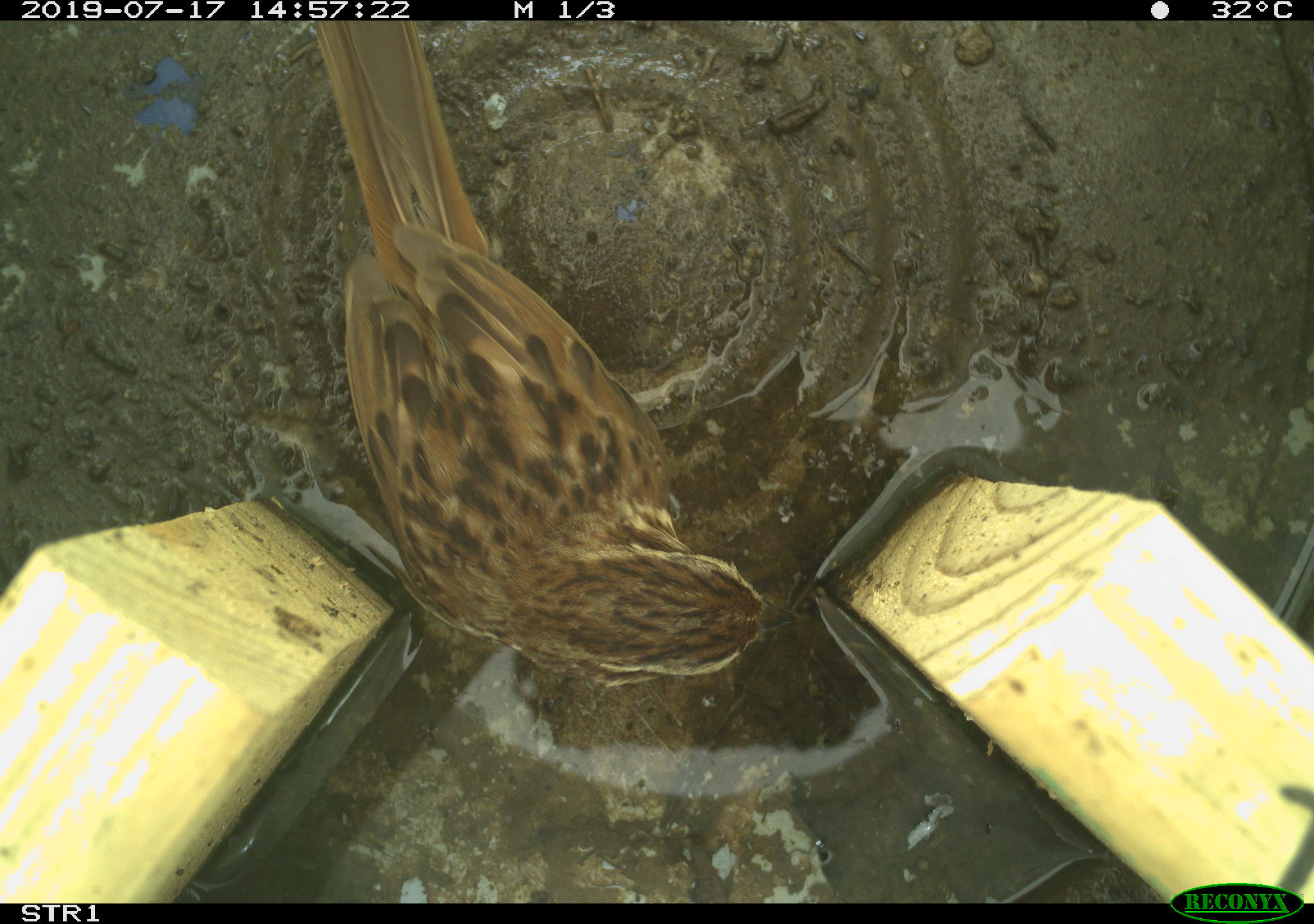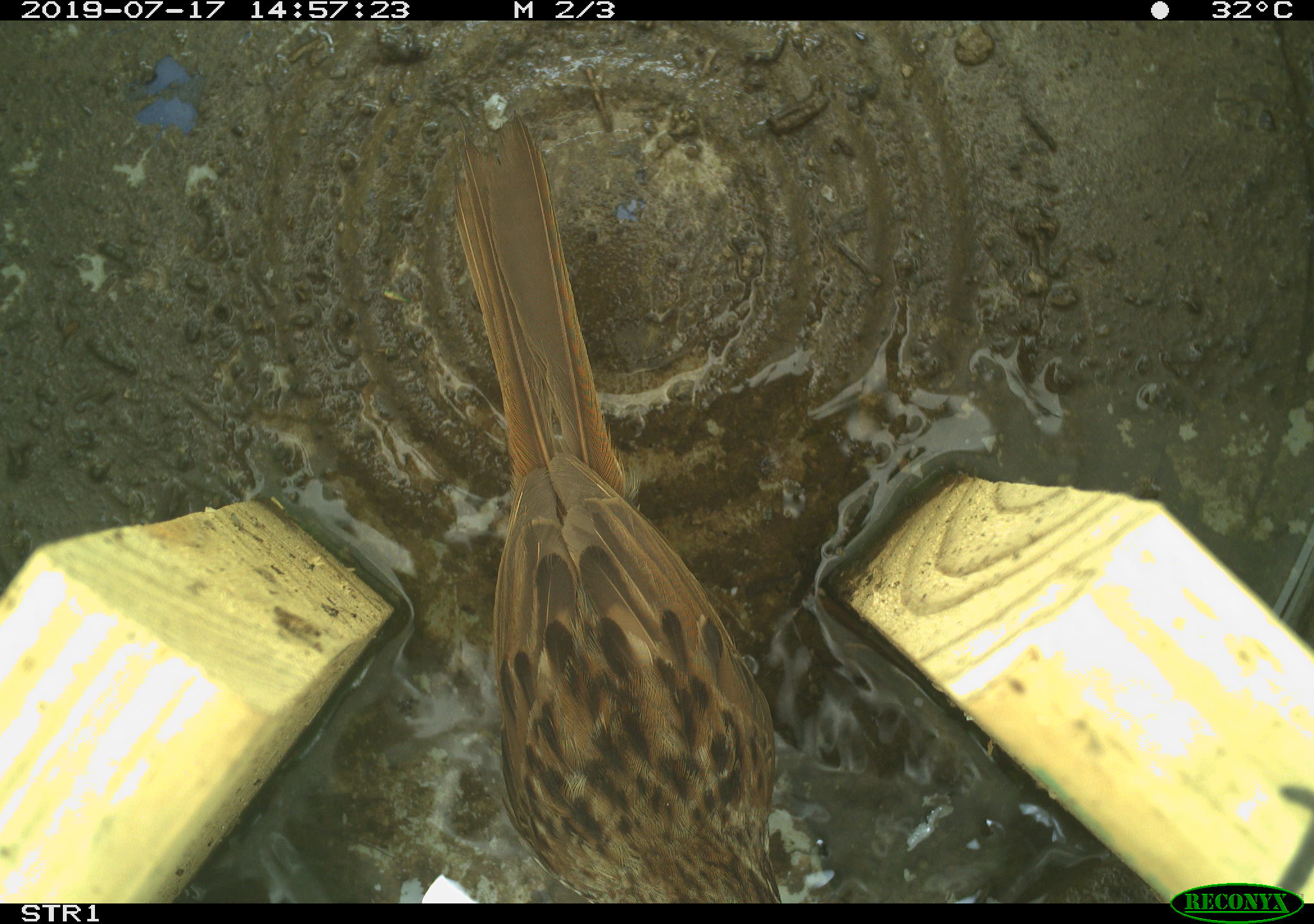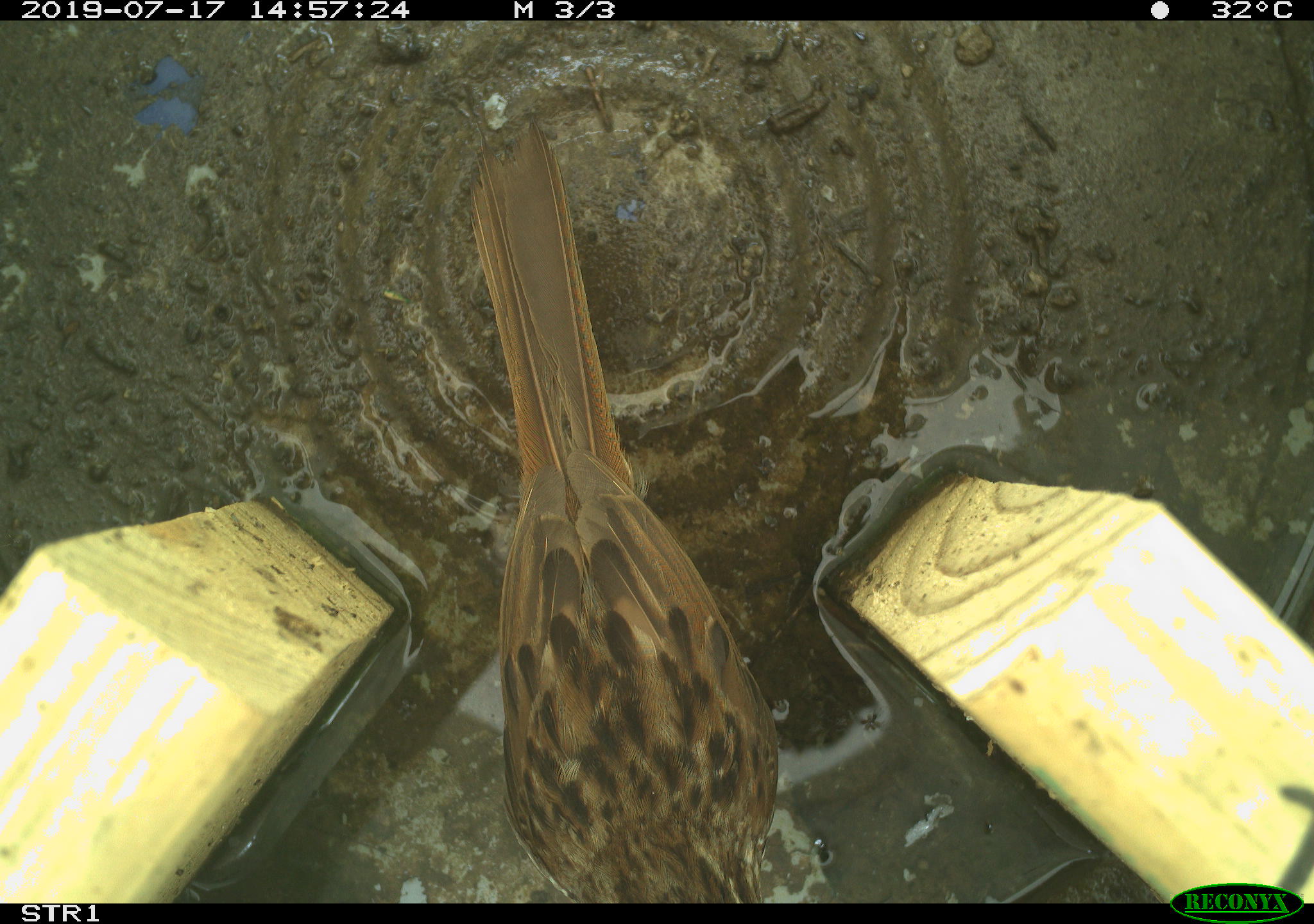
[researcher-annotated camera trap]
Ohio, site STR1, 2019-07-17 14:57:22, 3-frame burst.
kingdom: Animalia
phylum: Chordata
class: Aves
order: Passeriformes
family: Passerellidae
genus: Melospiza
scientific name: Melospiza melodia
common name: song sparrow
Song sparrow (Melospiza melodia).